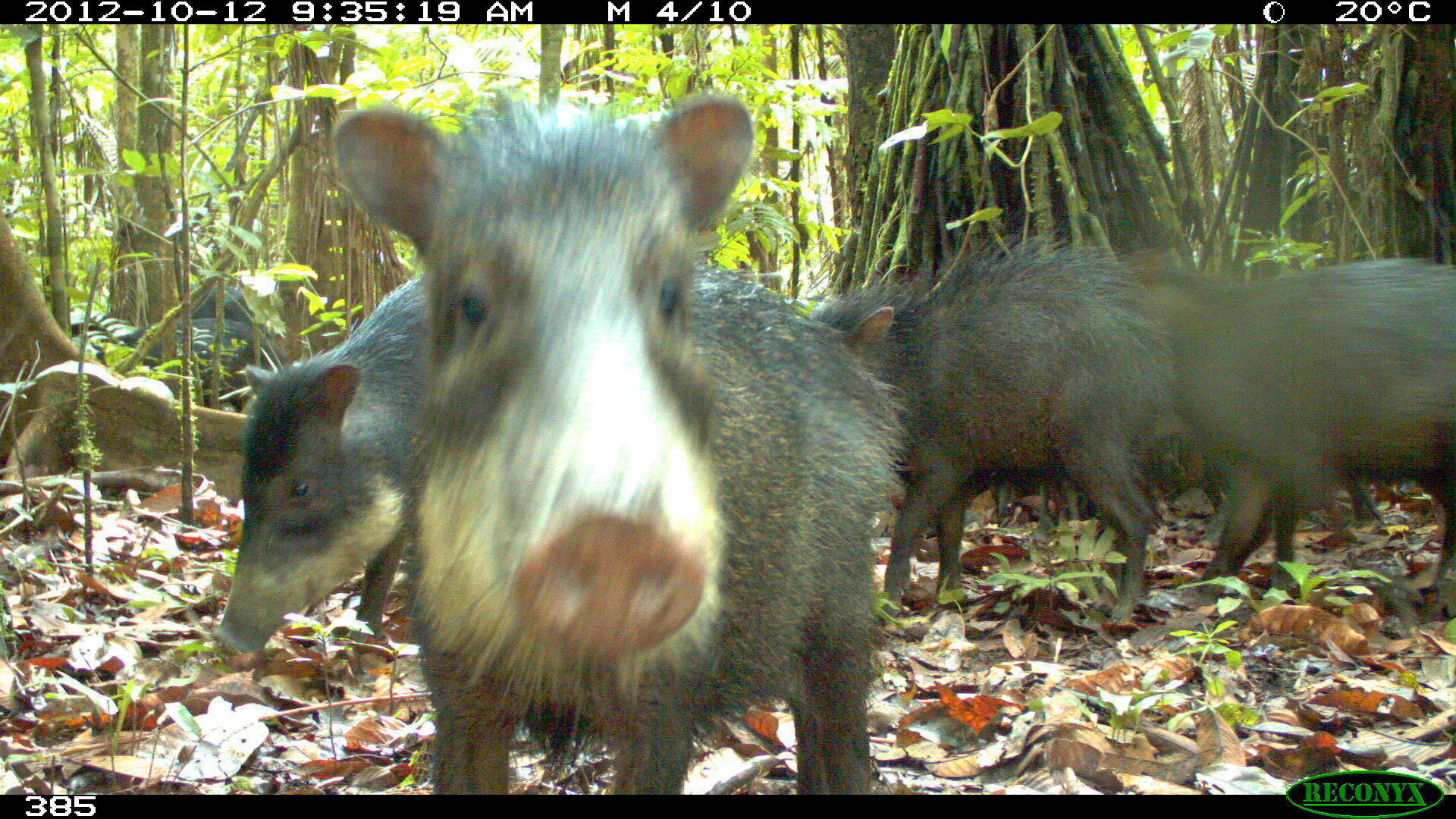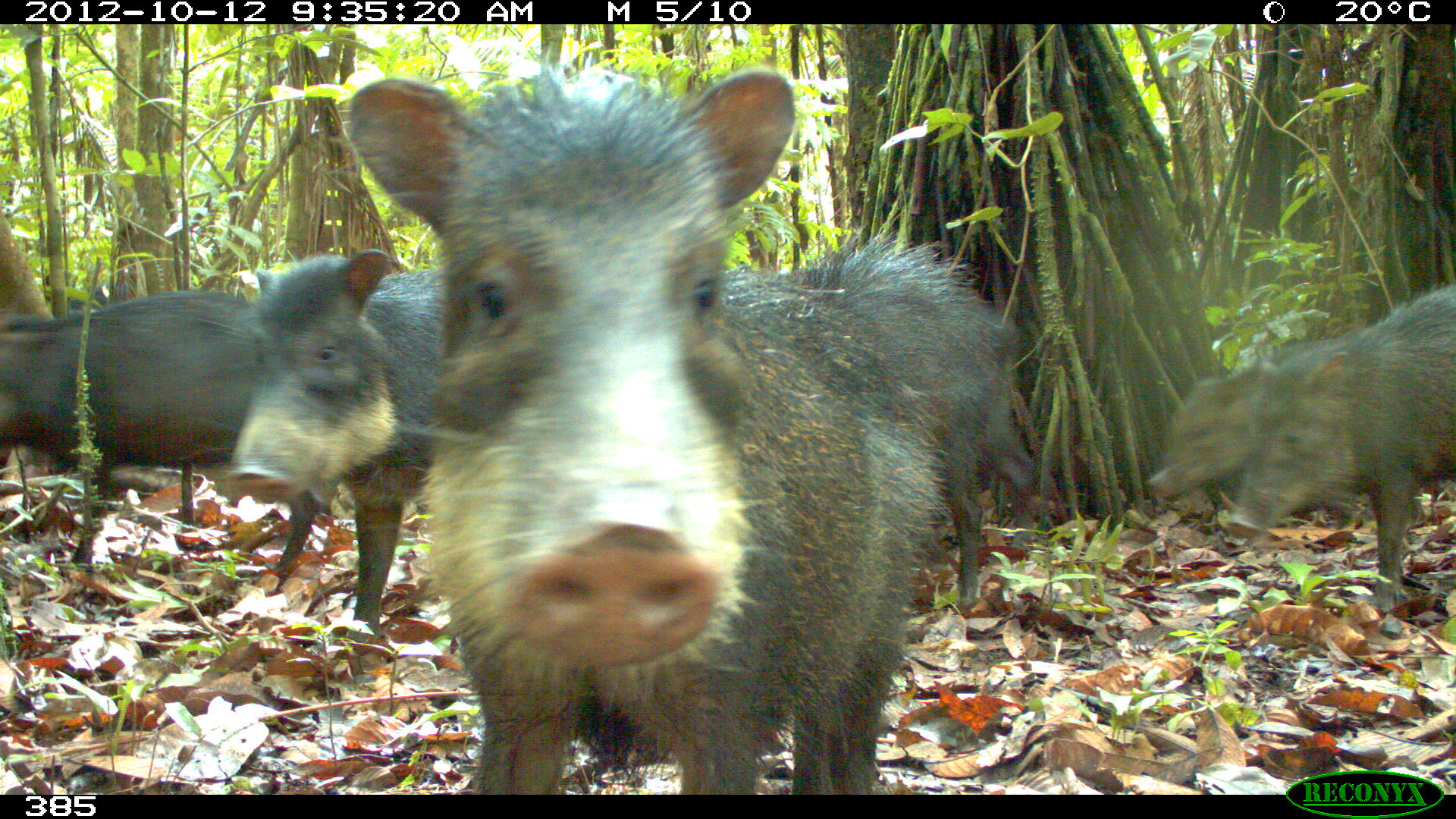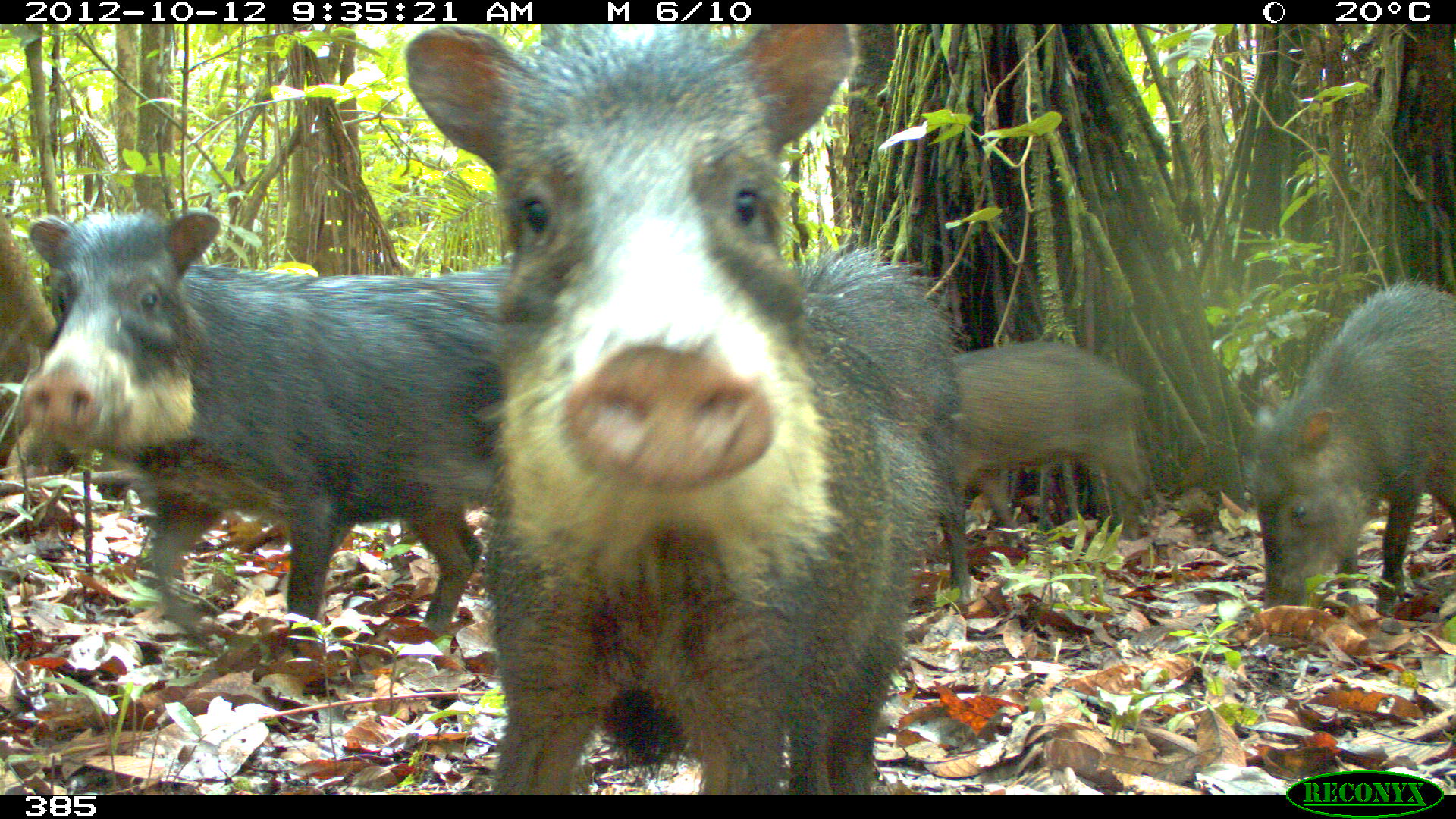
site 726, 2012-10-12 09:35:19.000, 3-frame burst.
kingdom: Animalia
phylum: Chordata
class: Mammalia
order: Artiodactyla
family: Tayassuidae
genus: Tayassu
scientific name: Tayassu pecari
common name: white-lipped peccary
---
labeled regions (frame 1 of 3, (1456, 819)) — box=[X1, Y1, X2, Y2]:
tayassu pecari: box=[327, 78, 914, 794]; box=[805, 226, 1185, 633]; box=[1122, 253, 1455, 617]; box=[204, 263, 429, 653]; box=[78, 314, 288, 422]; box=[178, 274, 260, 327]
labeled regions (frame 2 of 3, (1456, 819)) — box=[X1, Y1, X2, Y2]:
tayassu pecari: box=[340, 57, 950, 819]; box=[715, 232, 1015, 607]; box=[212, 243, 445, 649]; box=[1212, 276, 1455, 624]; box=[0, 284, 271, 576]; box=[1142, 335, 1401, 525]